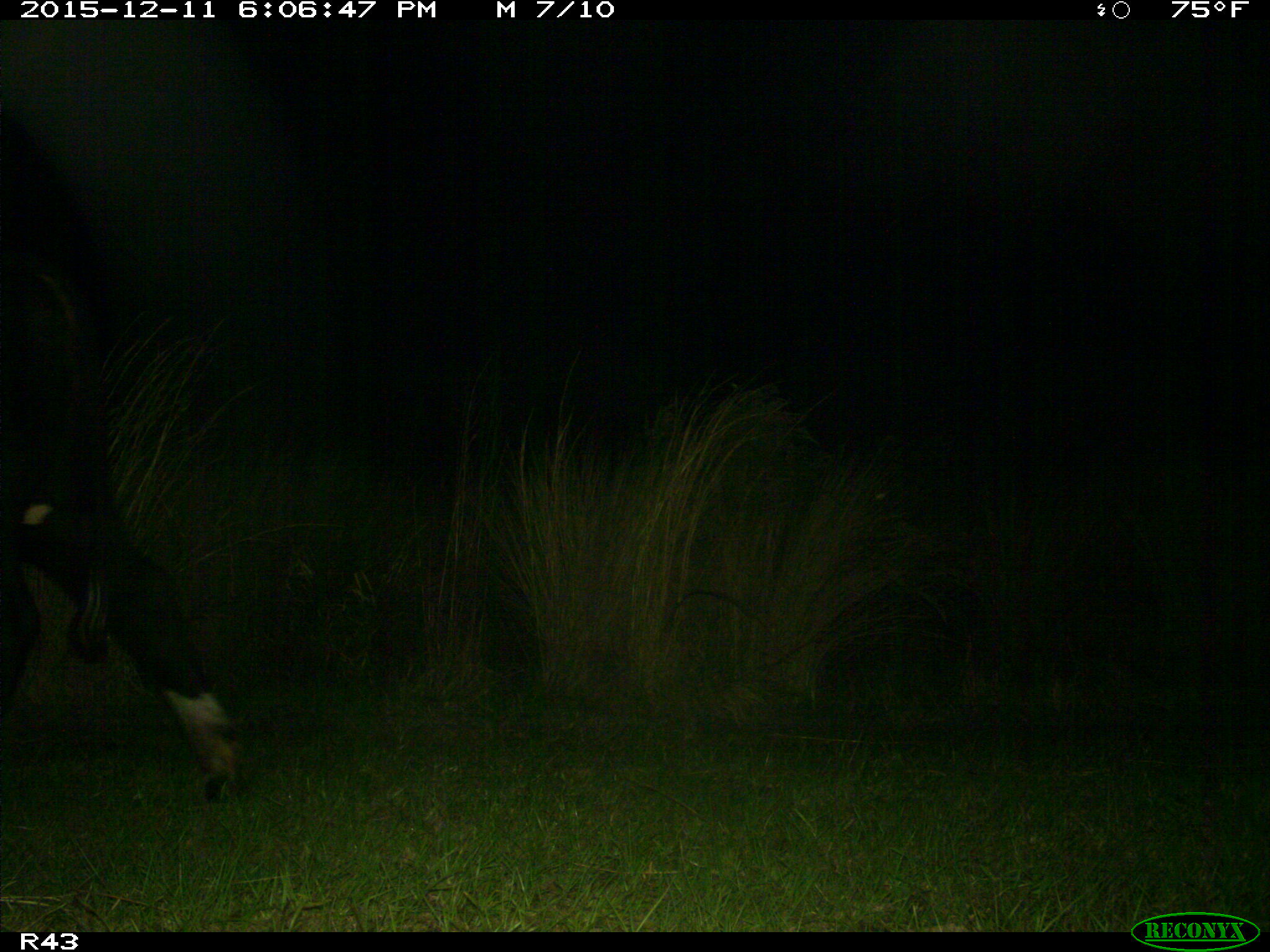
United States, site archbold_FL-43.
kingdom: Animalia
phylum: Chordata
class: Mammalia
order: Artiodactyla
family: Bovidae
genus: Bos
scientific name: Bos taurus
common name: domestic cow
Bos taurus (domestic cow).